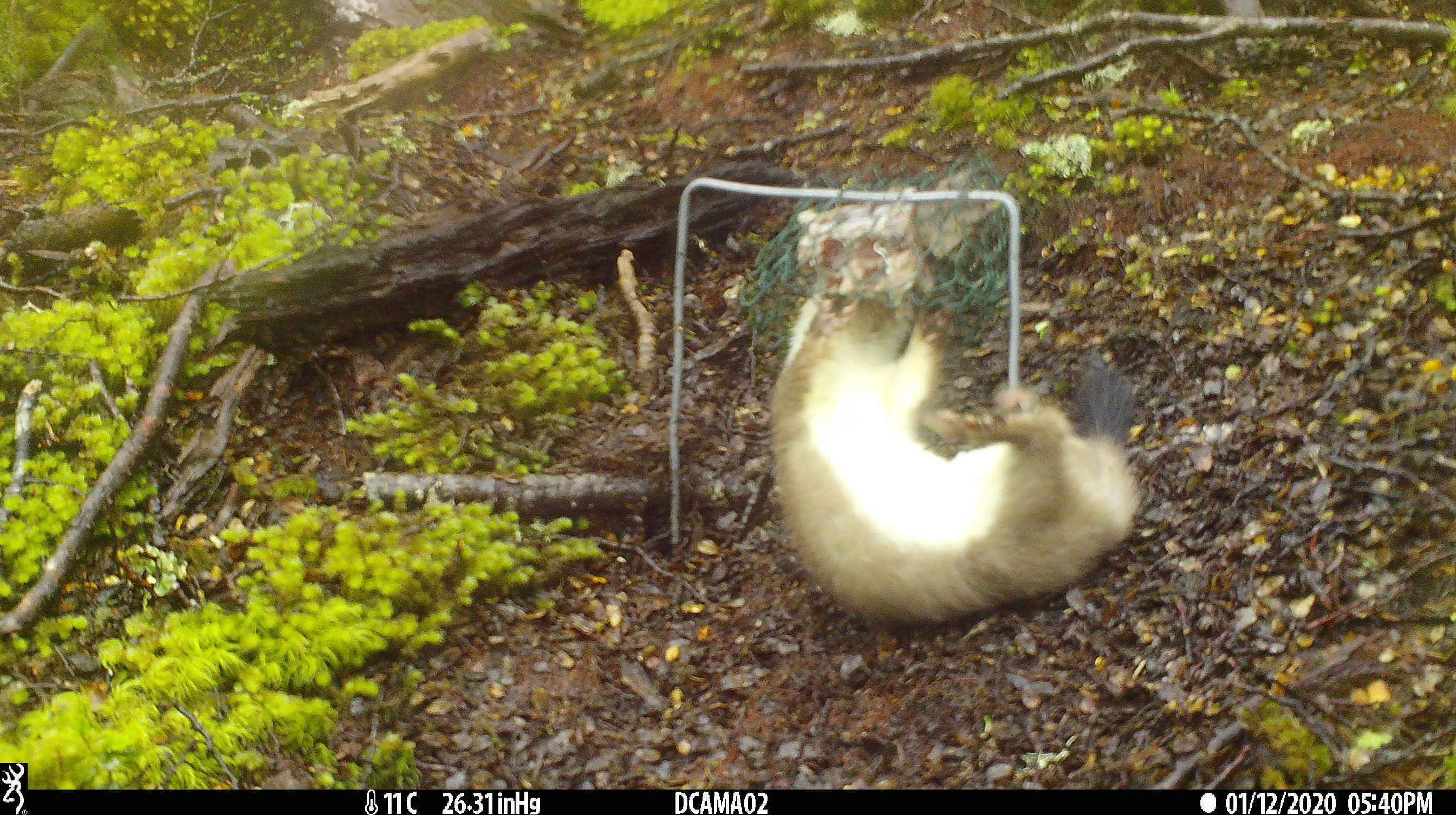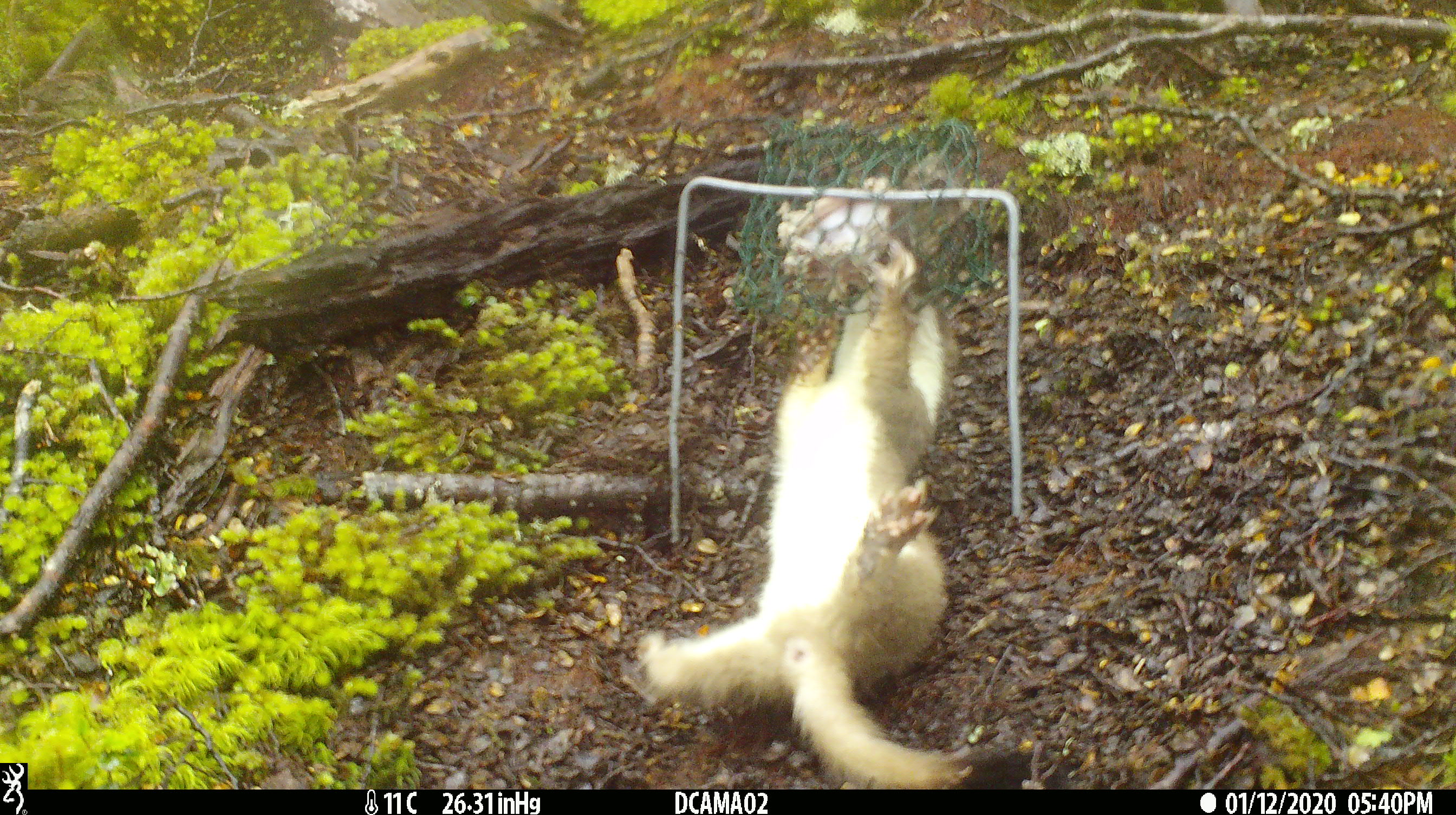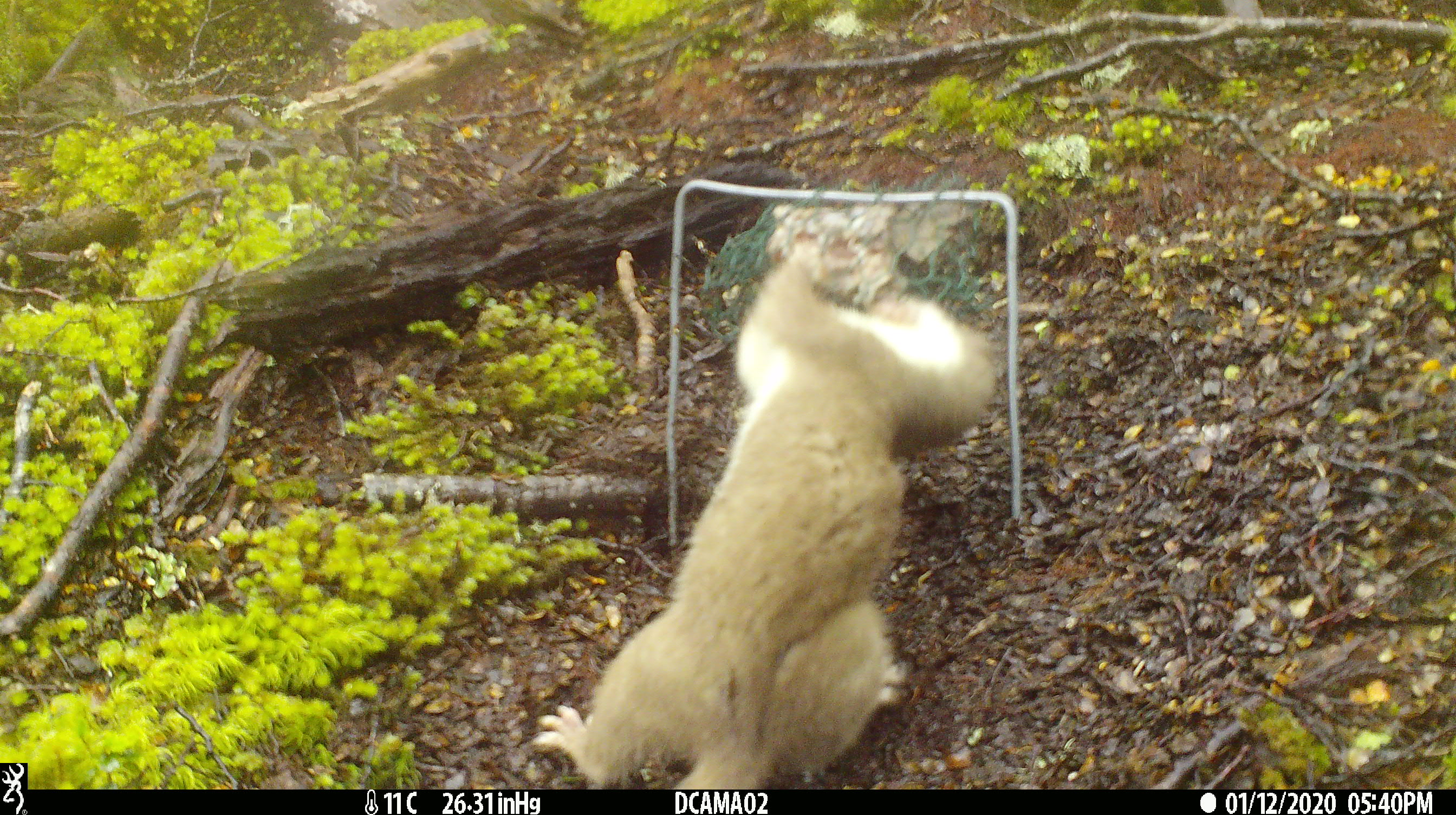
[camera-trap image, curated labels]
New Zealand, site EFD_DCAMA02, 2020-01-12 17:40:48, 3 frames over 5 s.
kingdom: Animalia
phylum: Chordata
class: Mammalia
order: Carnivora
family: Mustelidae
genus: Mustela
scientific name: Mustela erminea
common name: stoat